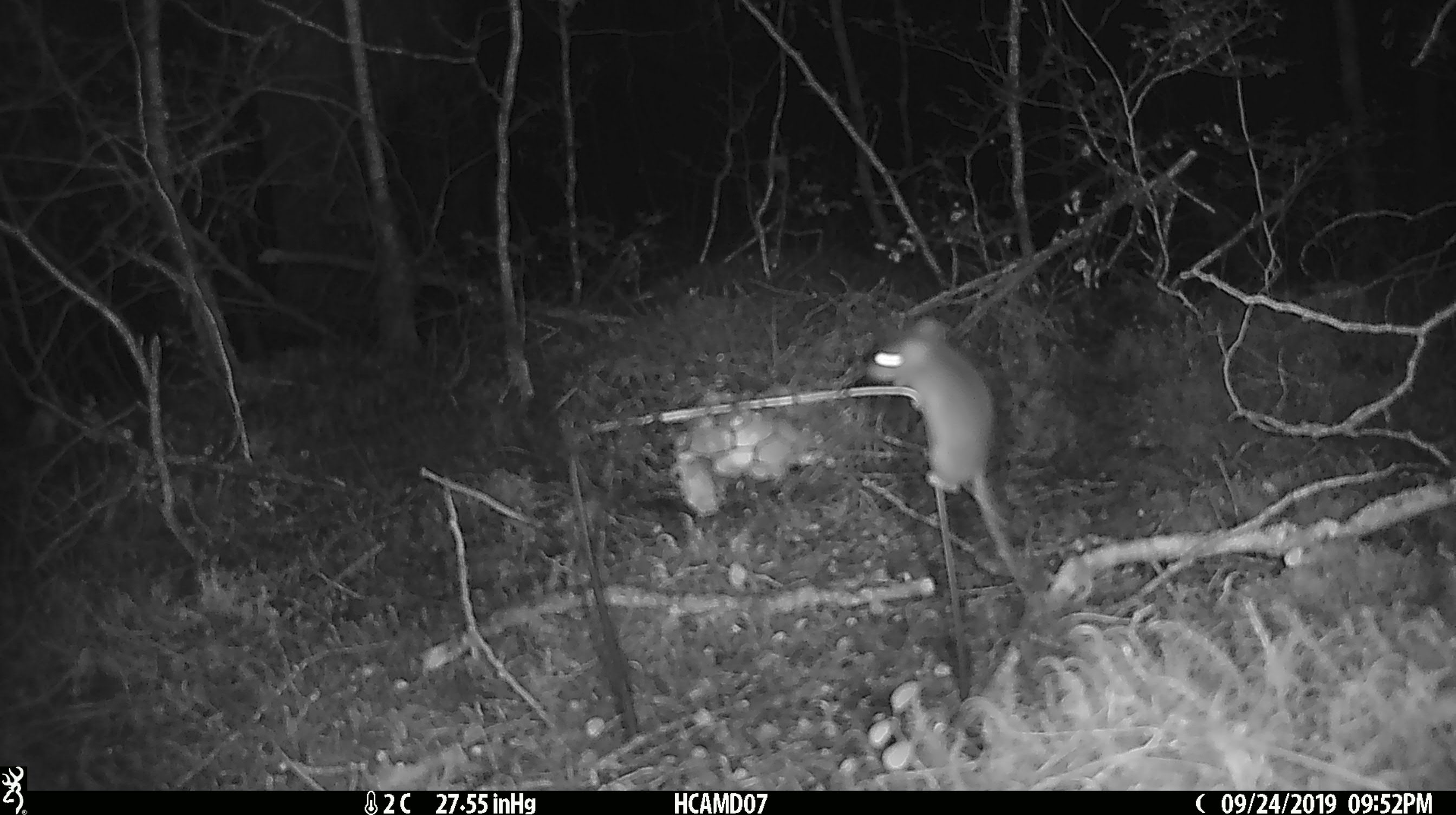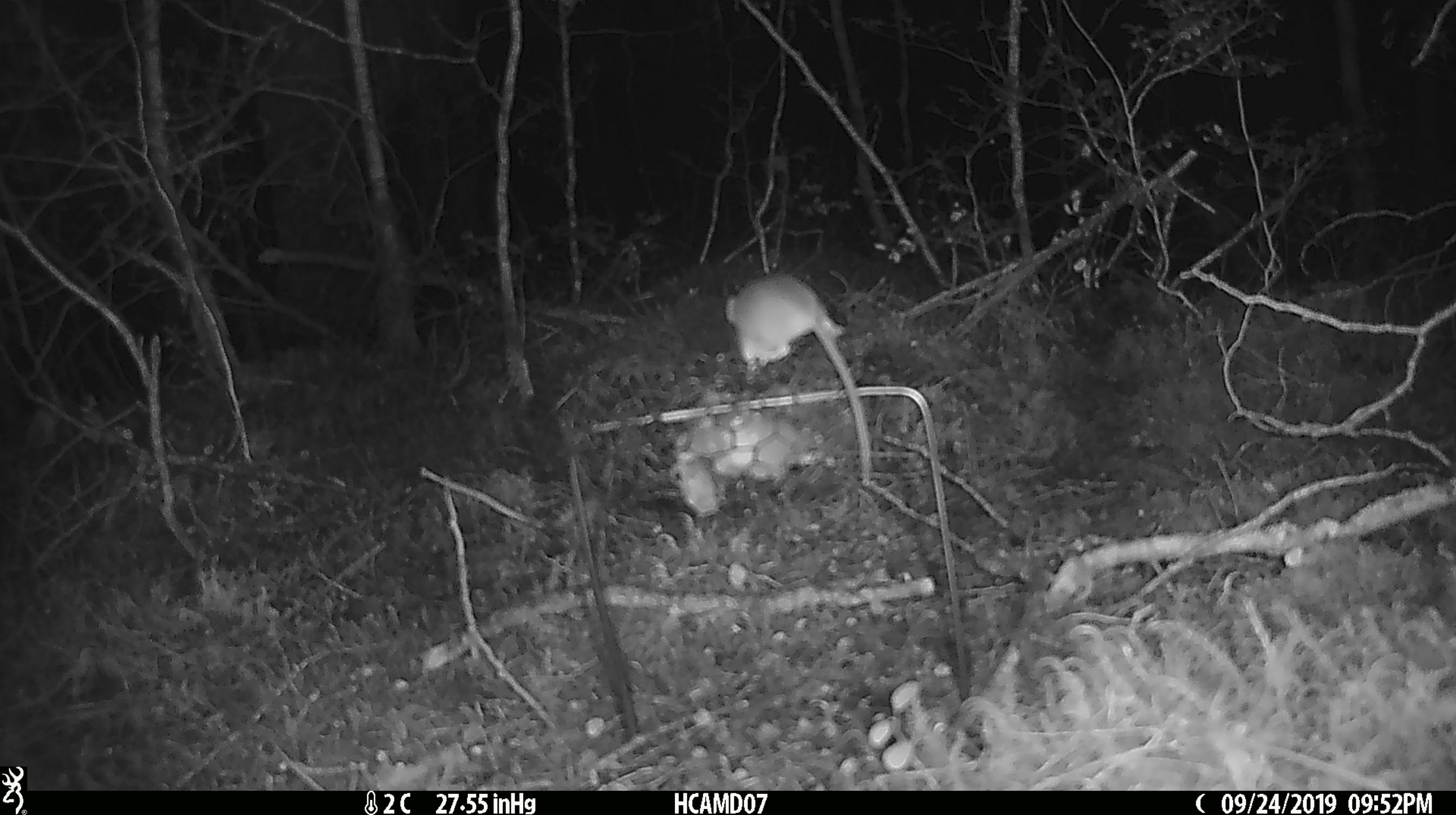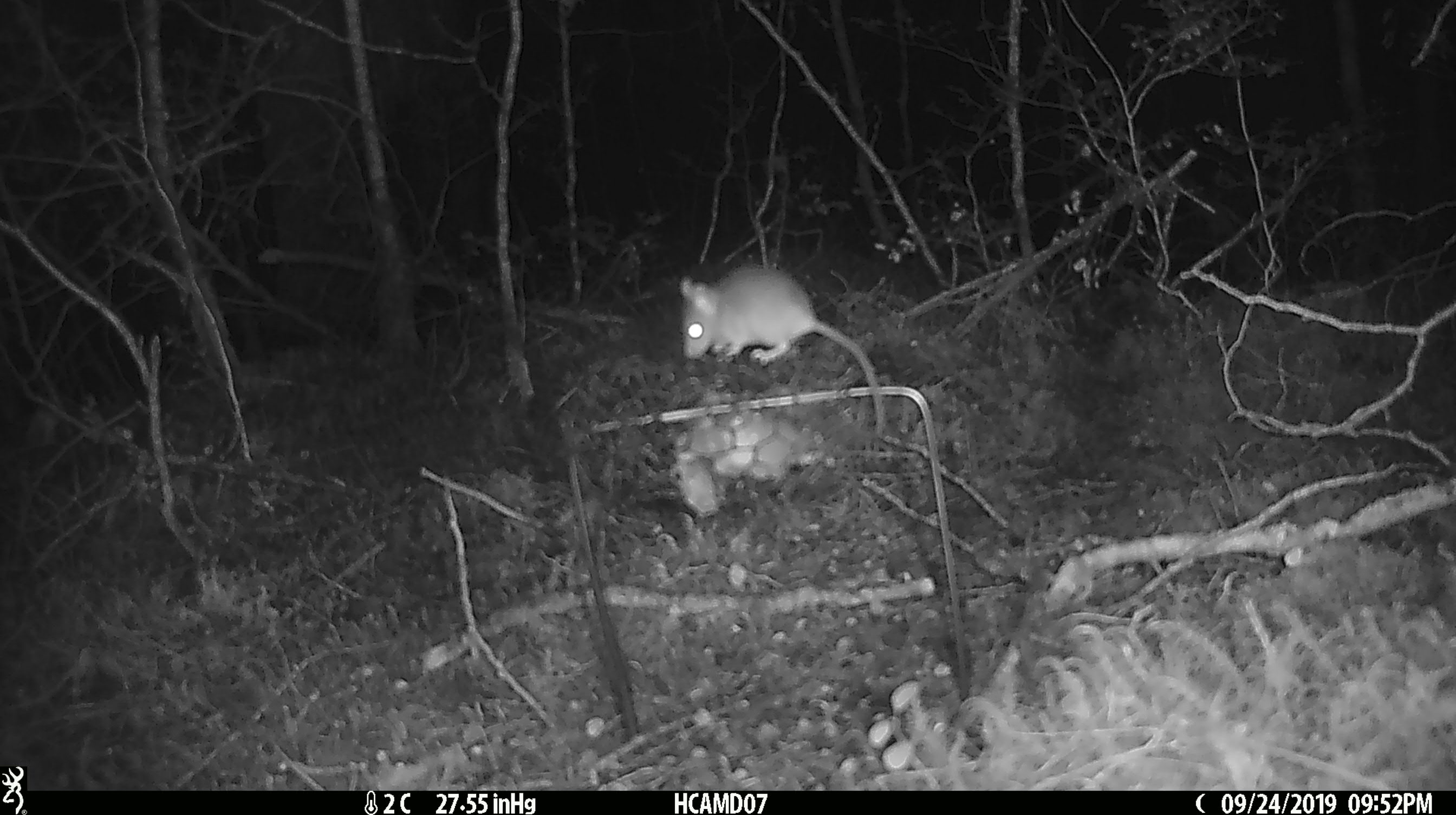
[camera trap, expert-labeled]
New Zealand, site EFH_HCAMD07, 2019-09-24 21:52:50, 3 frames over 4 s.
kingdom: Animalia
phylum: Chordata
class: Mammalia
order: Rodentia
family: Muridae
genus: Mus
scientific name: Mus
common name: mouse